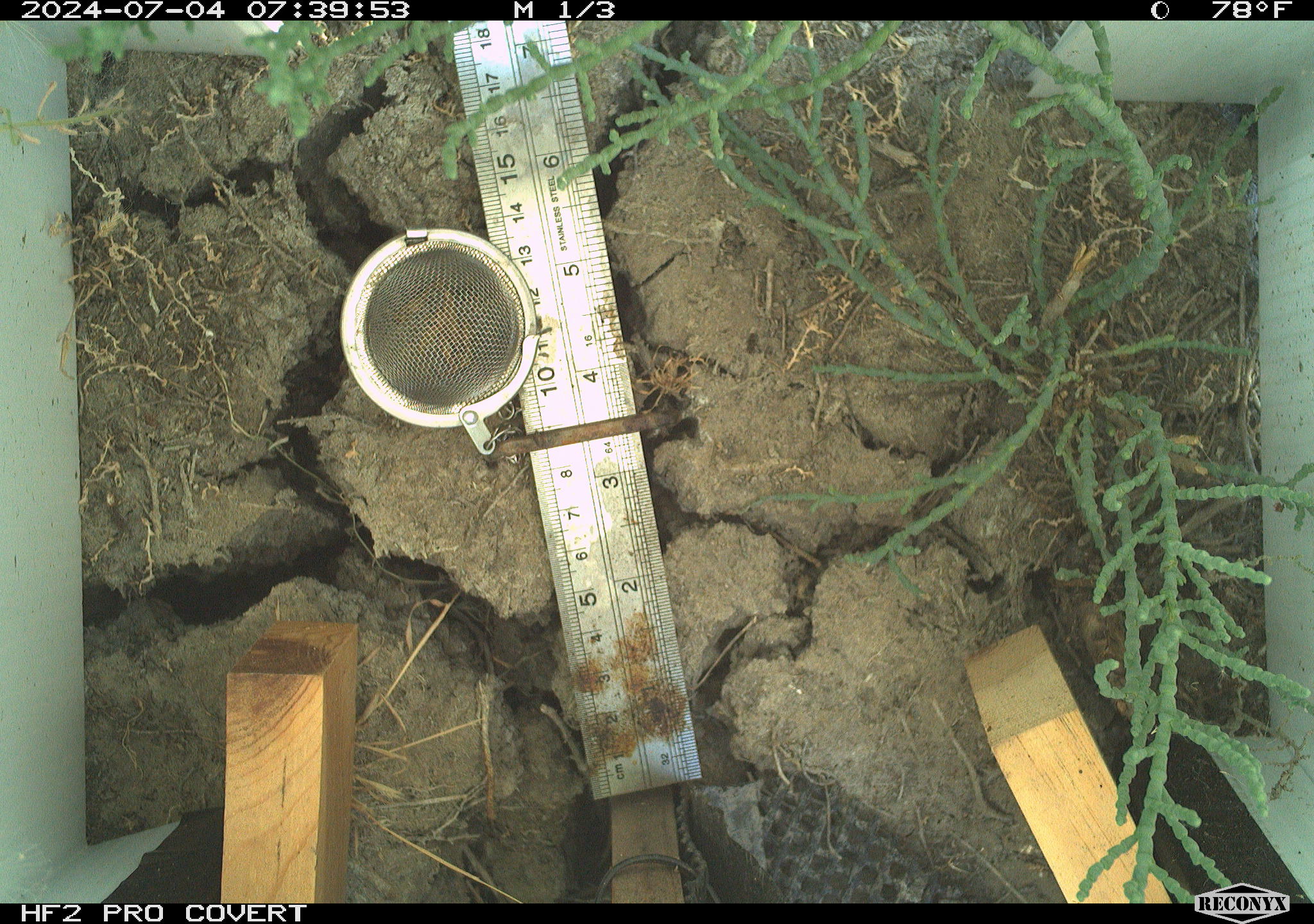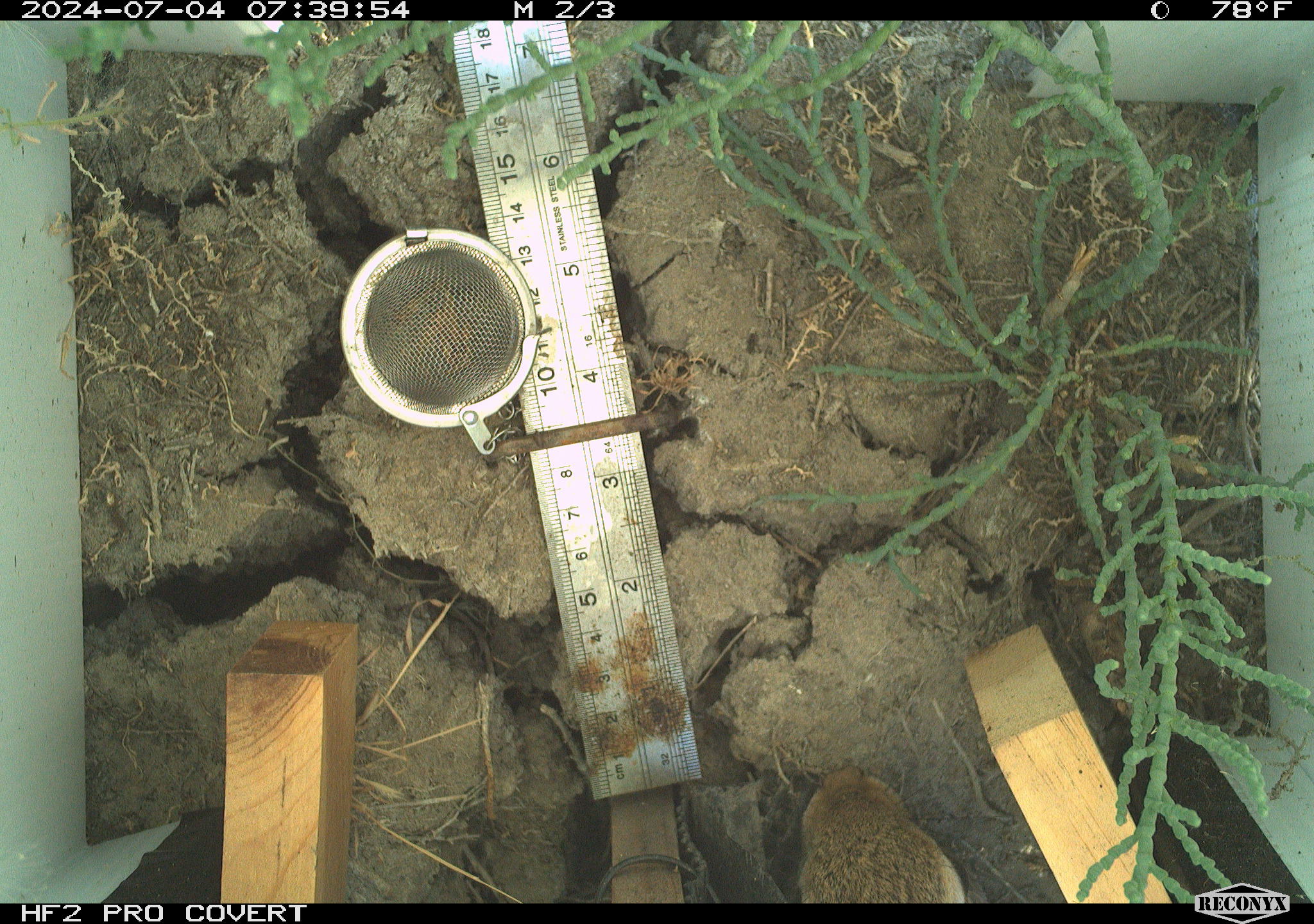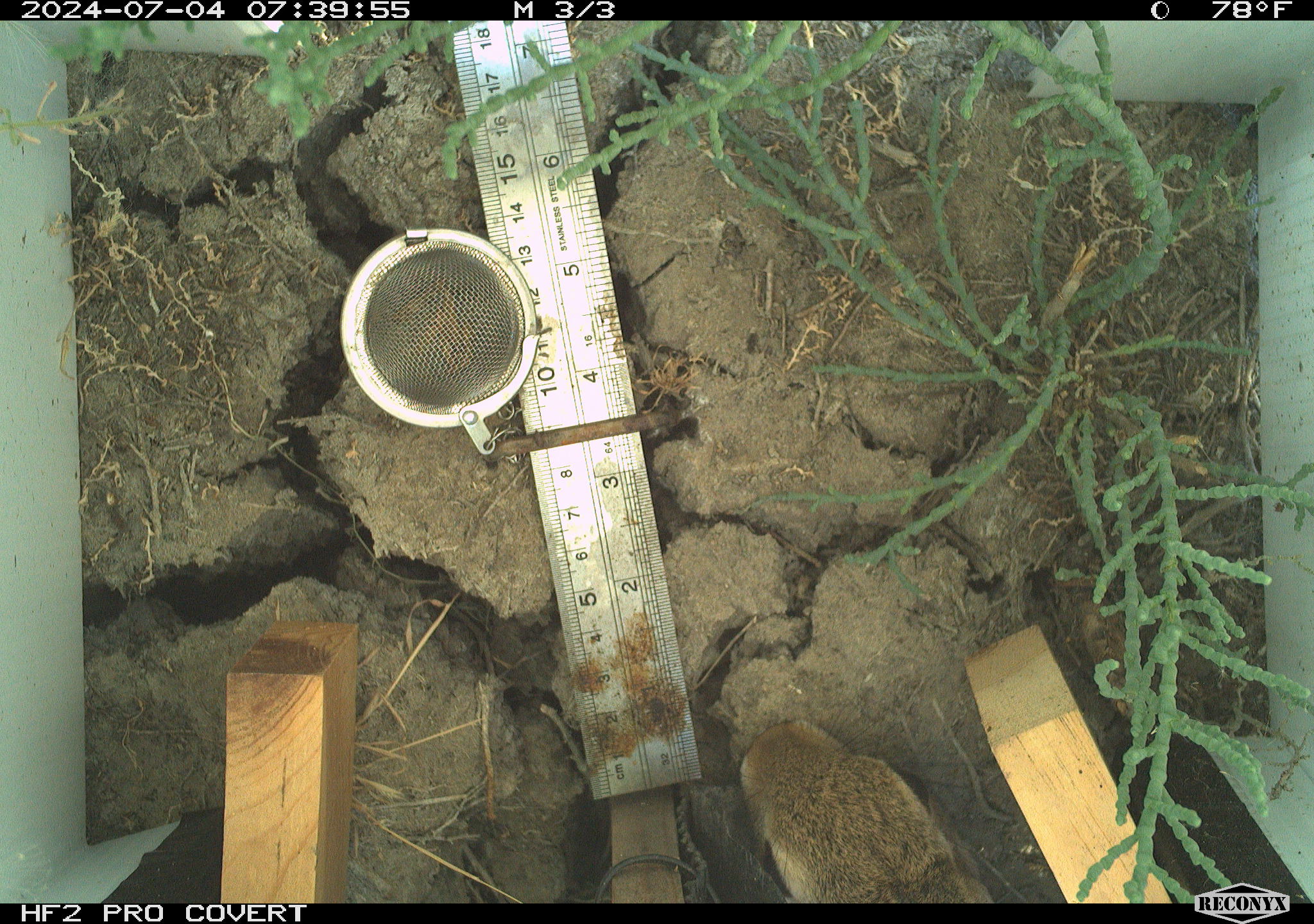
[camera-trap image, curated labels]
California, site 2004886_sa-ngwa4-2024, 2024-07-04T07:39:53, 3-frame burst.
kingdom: Animalia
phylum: Chordata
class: Mammalia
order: Lagomorpha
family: Leporidae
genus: Sylvilagus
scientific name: Sylvilagus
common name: cottontail rabbits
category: sylvilagus species